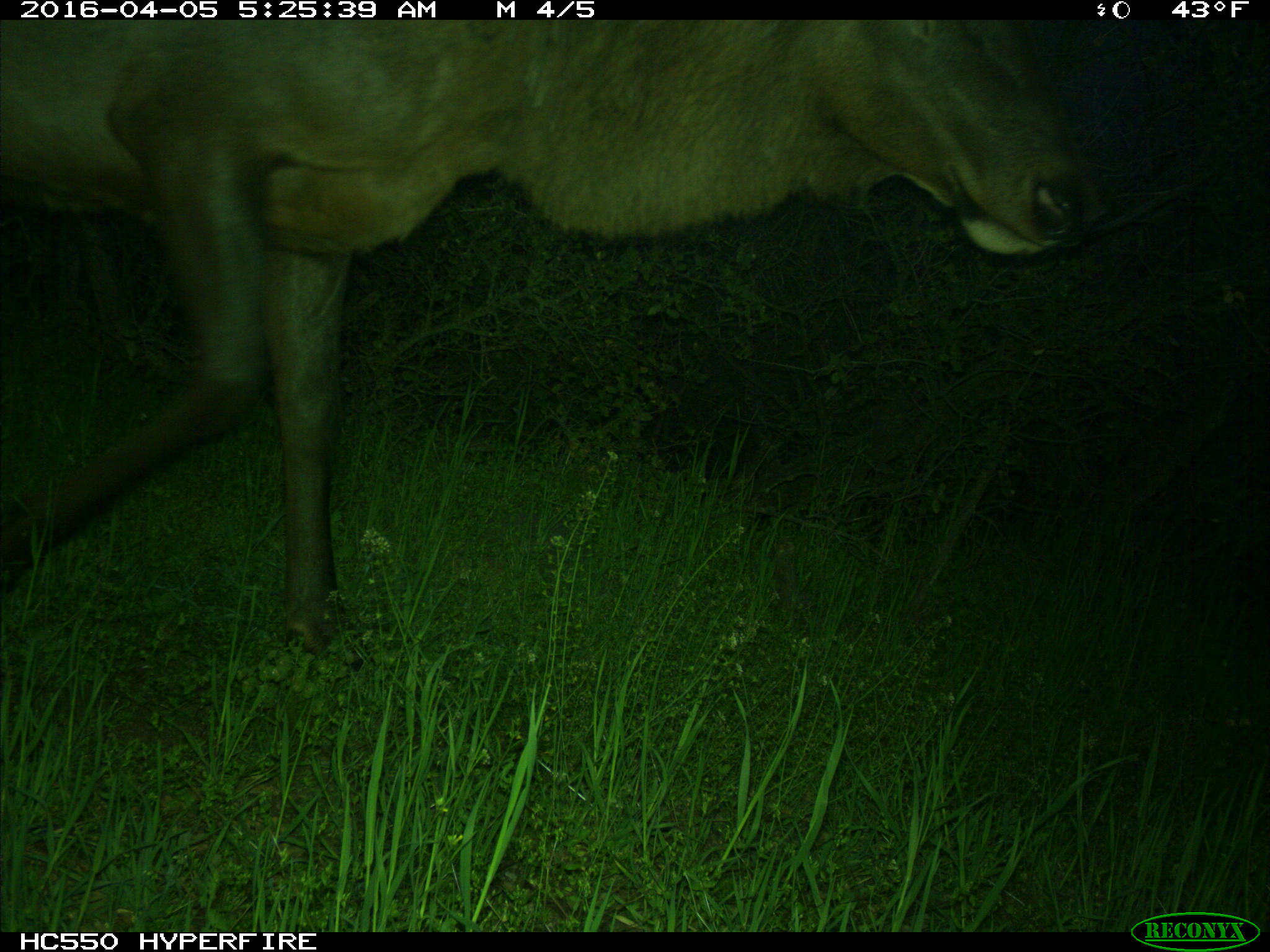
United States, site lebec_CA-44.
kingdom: Animalia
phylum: Chordata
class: Mammalia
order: Artiodactyla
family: Cervidae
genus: Cervus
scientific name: Cervus canadensis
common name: elk